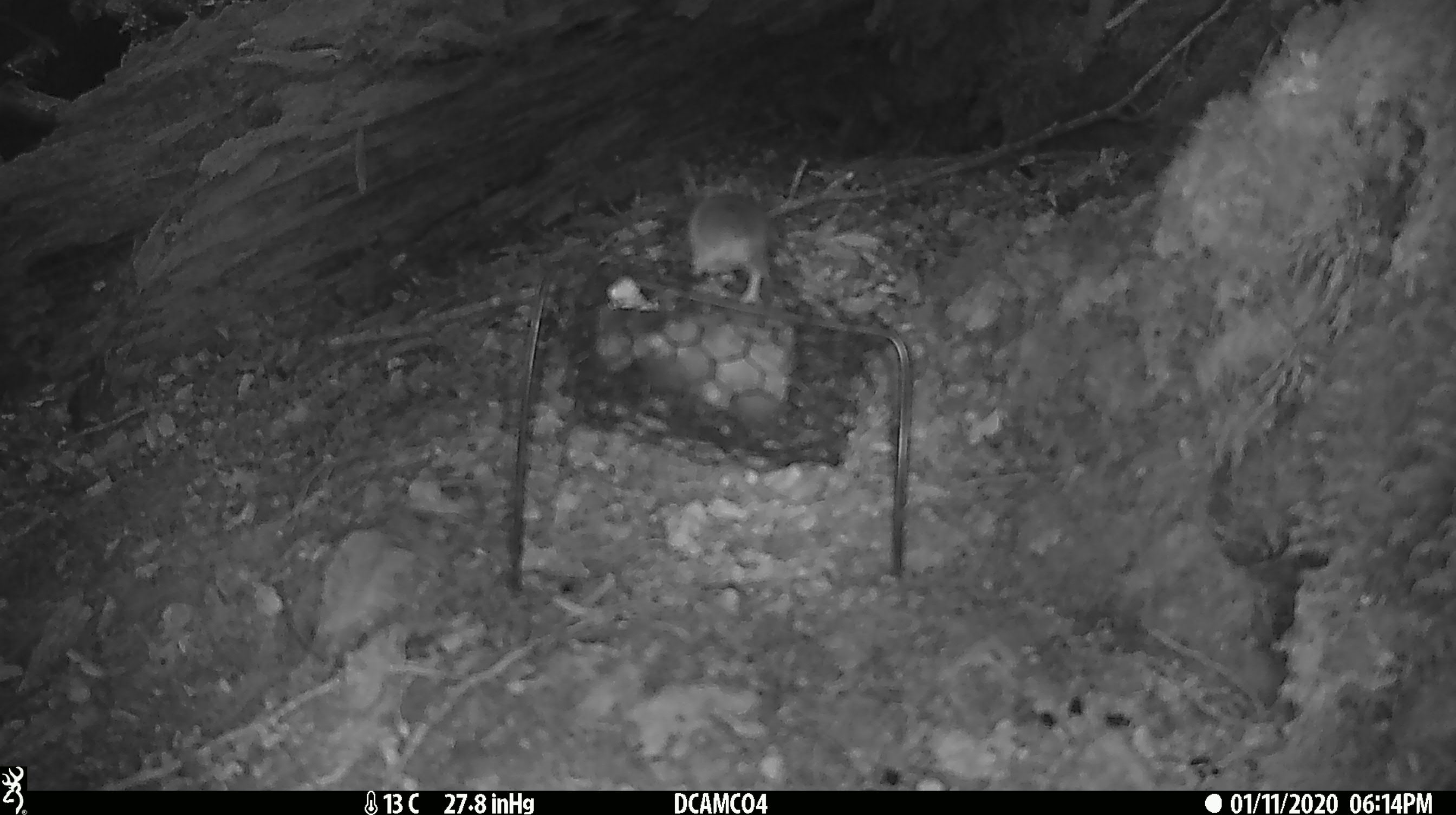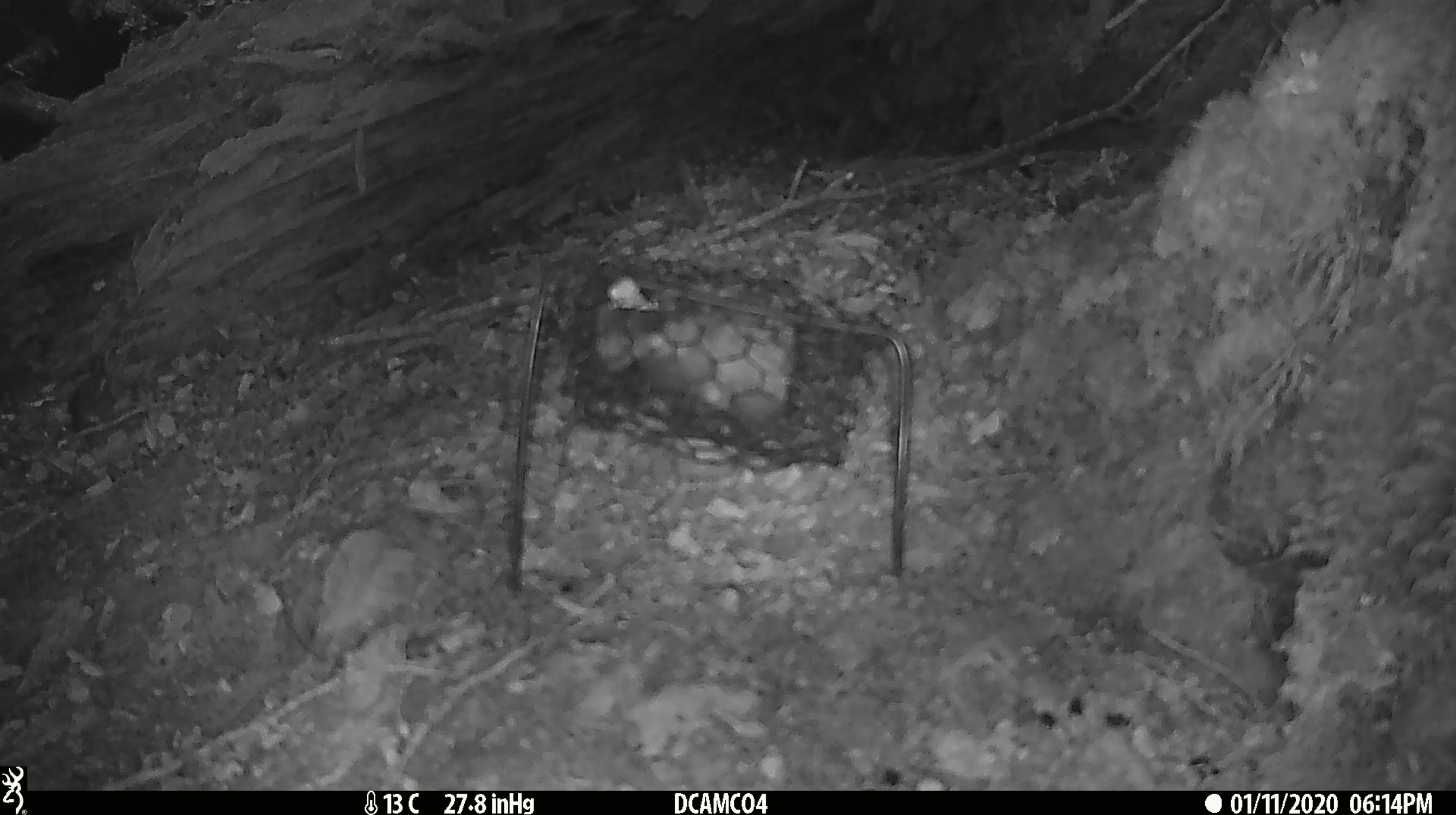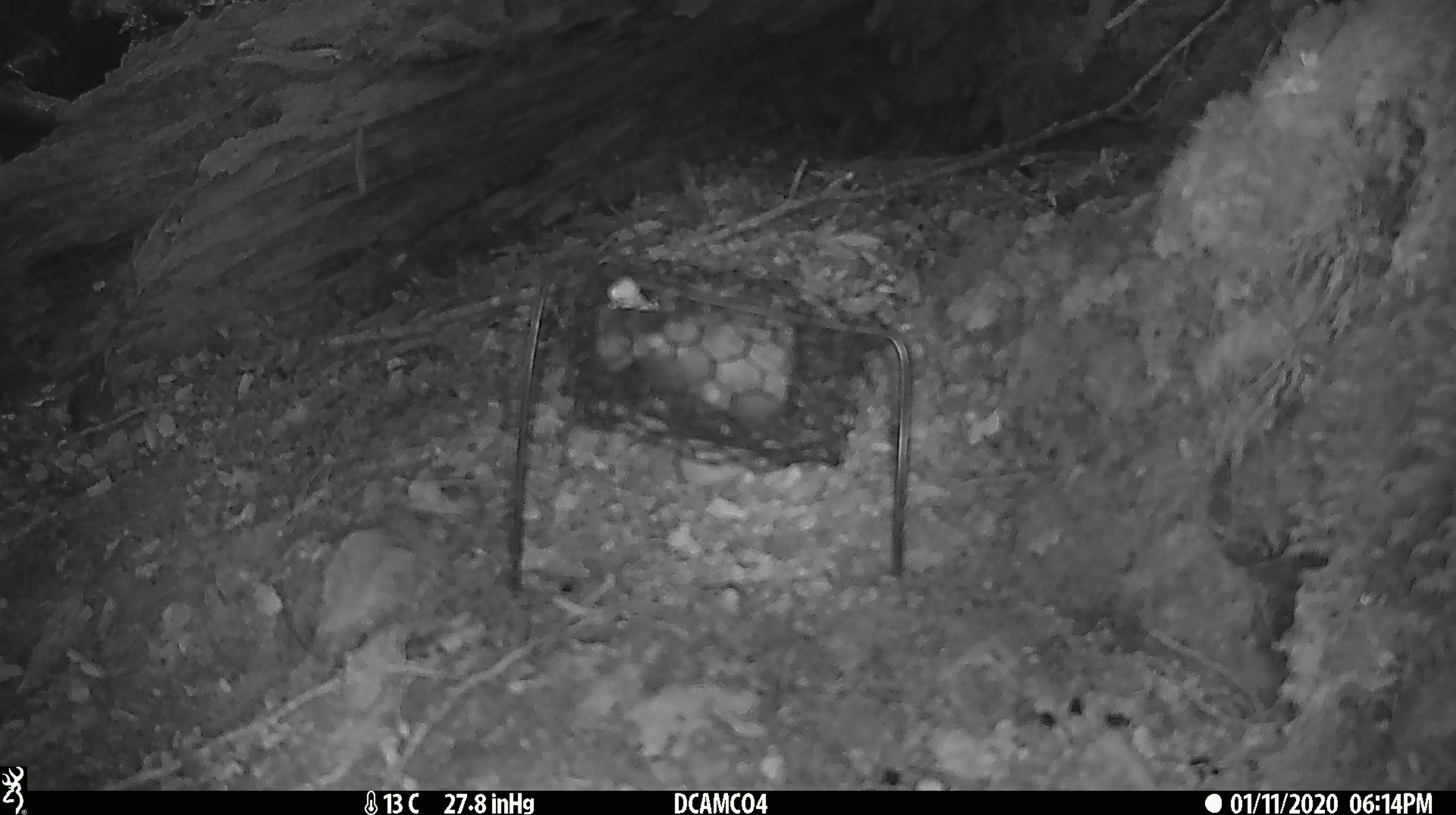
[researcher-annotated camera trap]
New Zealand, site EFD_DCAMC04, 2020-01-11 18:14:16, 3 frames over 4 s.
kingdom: Animalia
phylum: Chordata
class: Mammalia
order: Rodentia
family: Muridae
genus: Mus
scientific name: Mus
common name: mouse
Mouse (Mus).